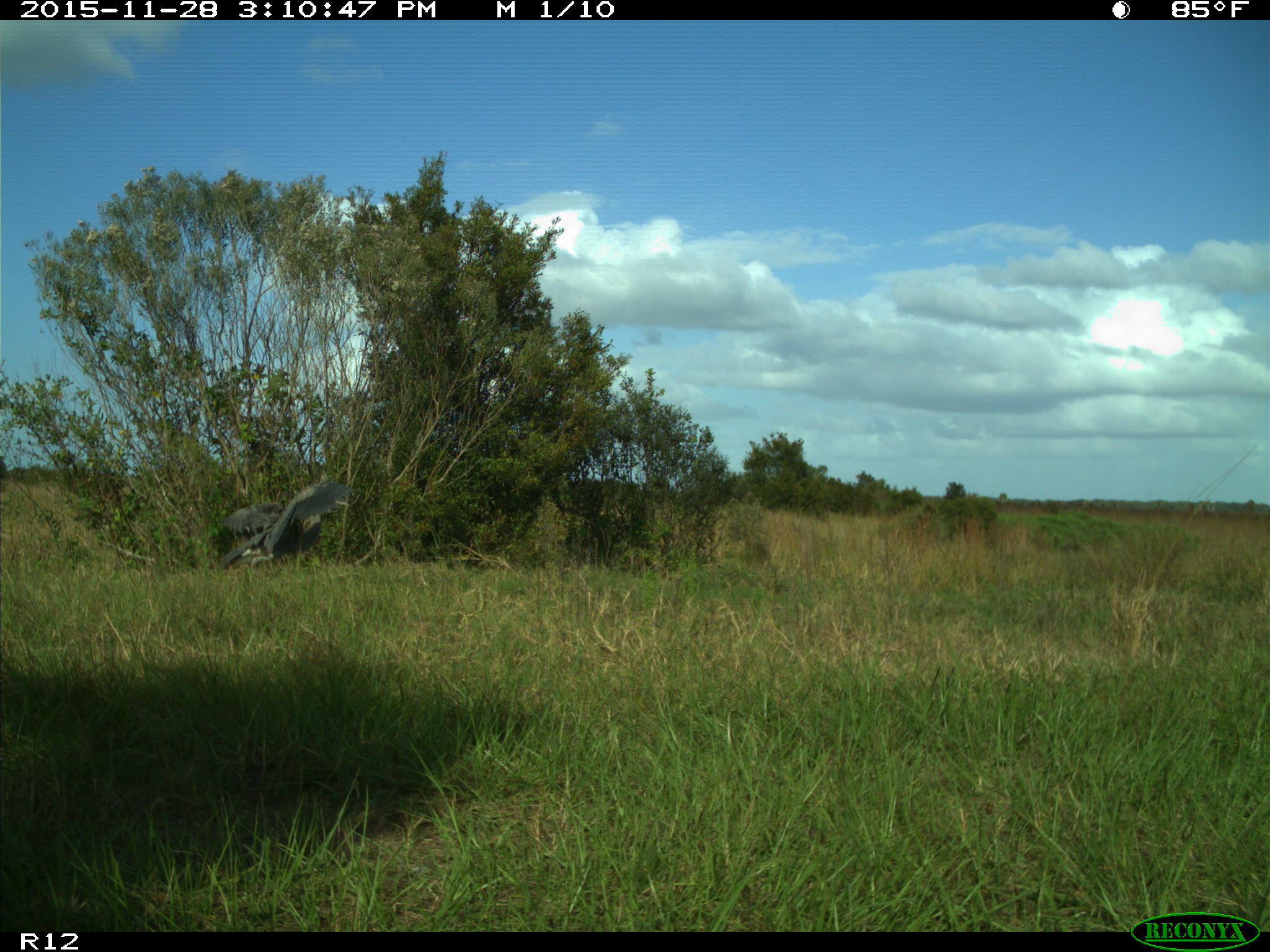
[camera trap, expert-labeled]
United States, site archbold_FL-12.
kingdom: Animalia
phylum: Chordata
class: Aves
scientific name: Aves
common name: birds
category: unidentified bird